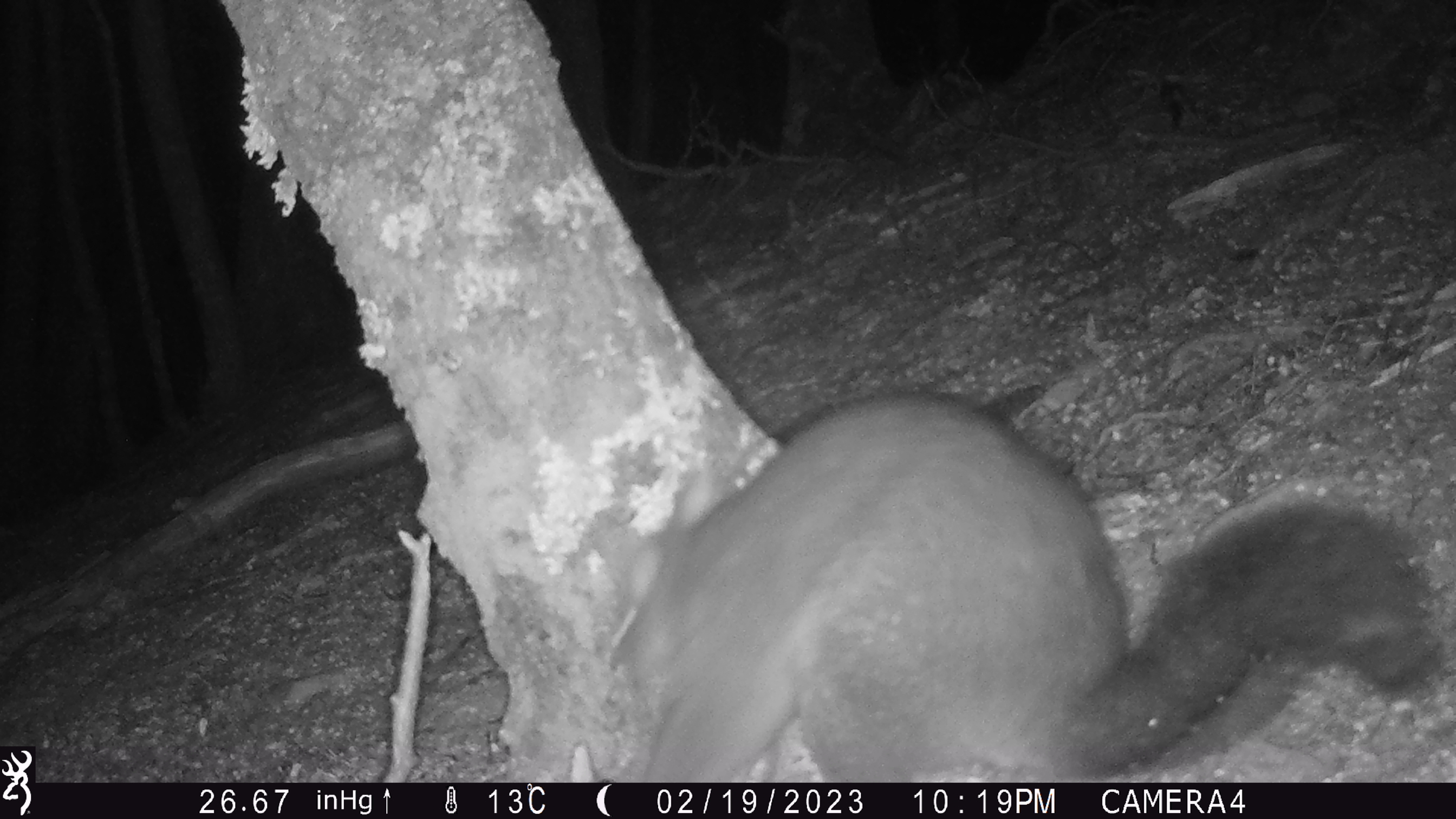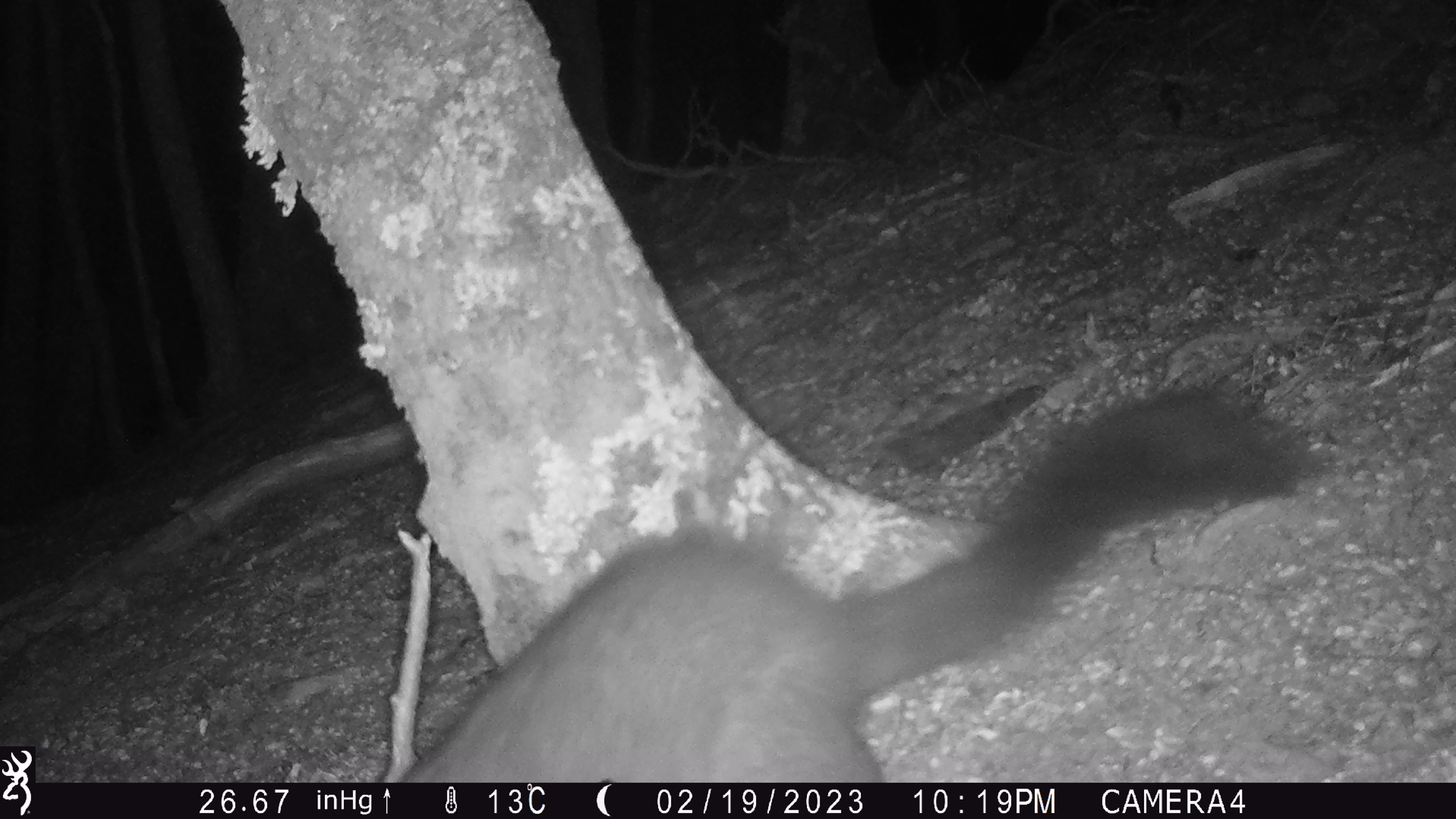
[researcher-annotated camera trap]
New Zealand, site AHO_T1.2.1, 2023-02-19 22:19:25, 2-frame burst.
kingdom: Animalia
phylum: Chordata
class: Mammalia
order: Carnivora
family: Mustelidae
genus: Mustela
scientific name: Mustela erminea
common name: stoat